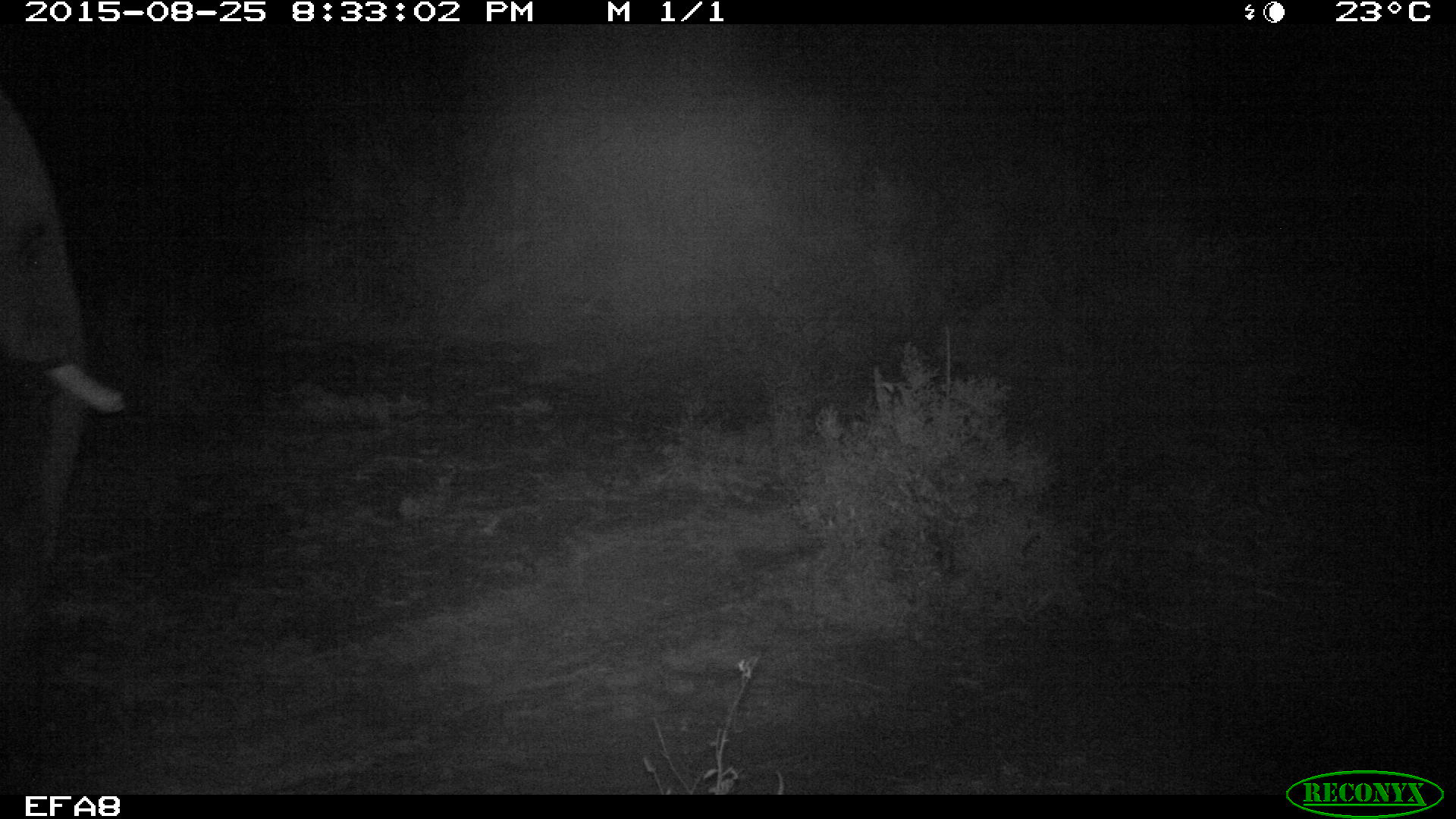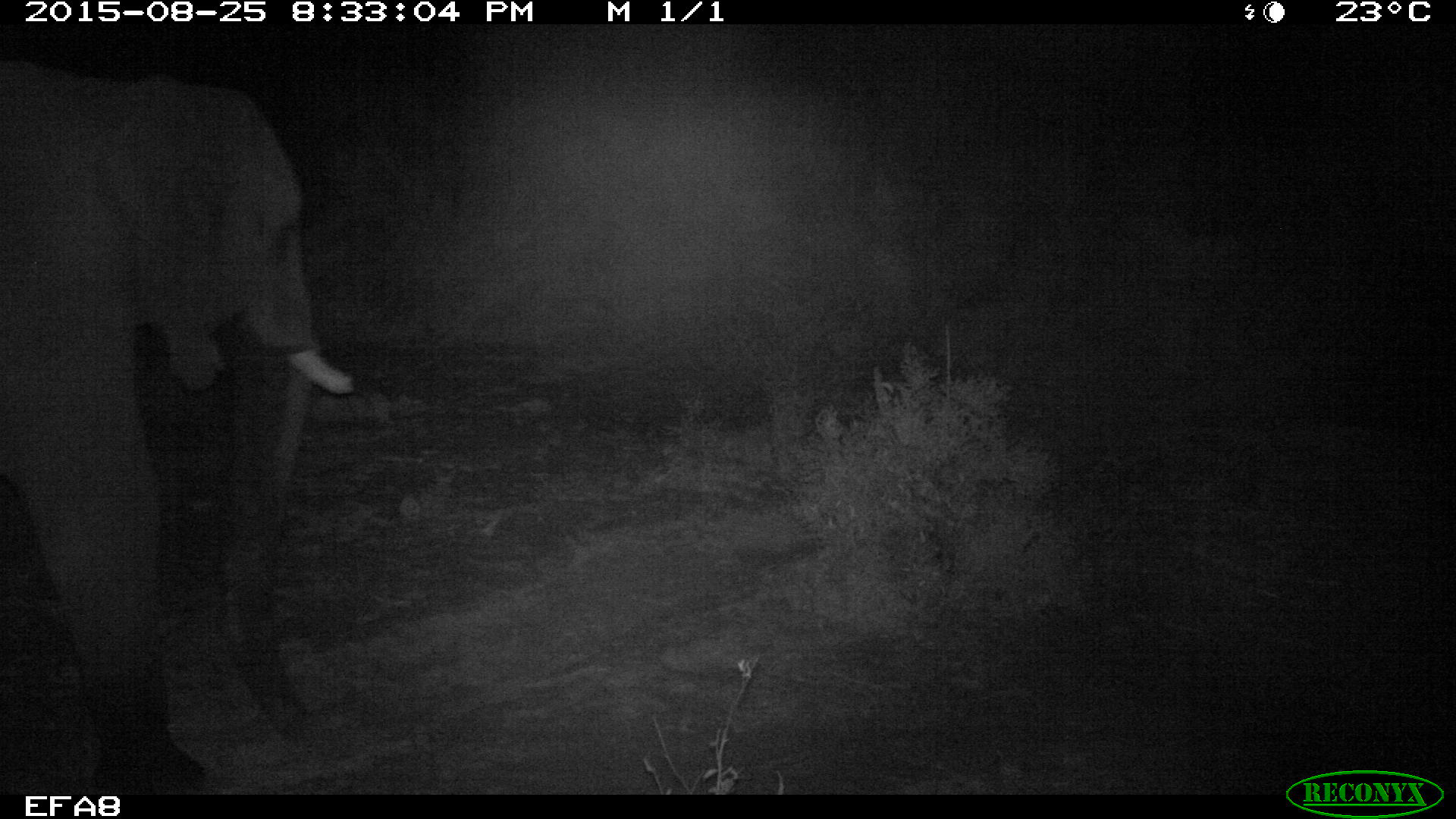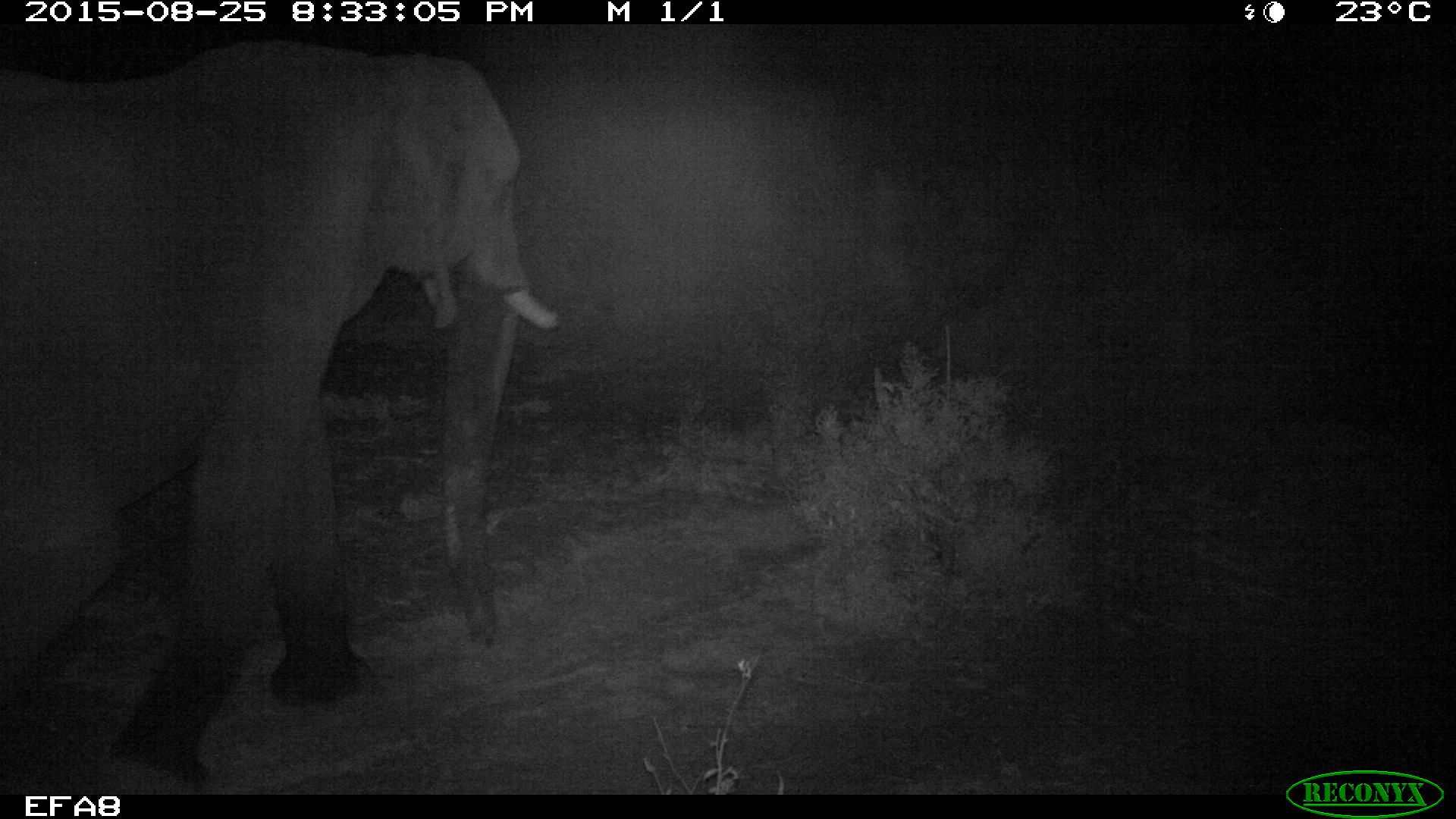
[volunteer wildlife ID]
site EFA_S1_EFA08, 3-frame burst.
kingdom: Animalia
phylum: Chordata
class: Mammalia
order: Proboscidea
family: Elephantidae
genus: Loxodonta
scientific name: Loxodonta africana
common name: african bush elephant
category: elephant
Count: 1.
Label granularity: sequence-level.